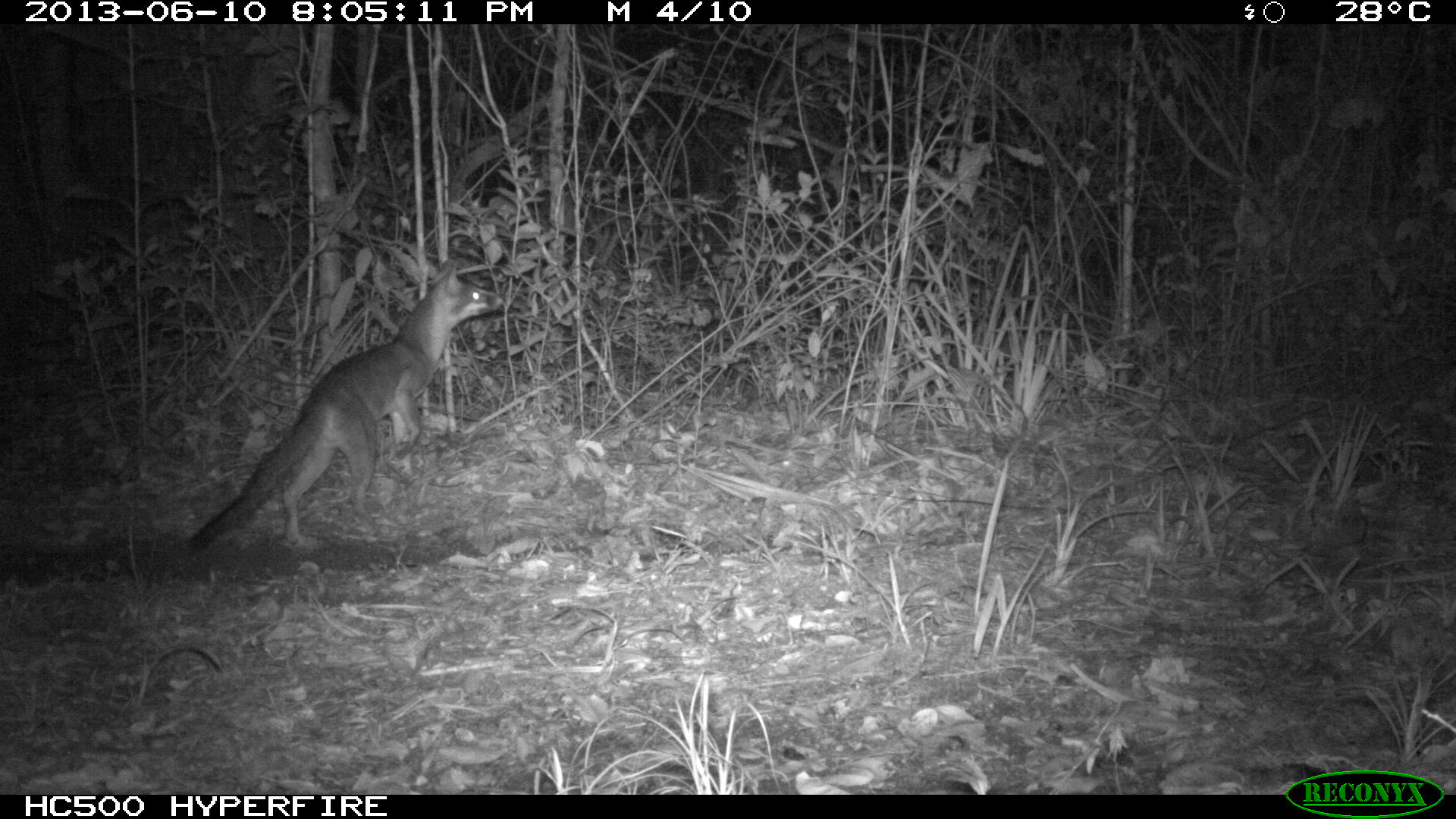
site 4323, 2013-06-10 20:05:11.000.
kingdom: Animalia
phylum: Chordata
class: Mammalia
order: Carnivora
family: Canidae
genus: Urocyon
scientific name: Urocyon cinereoargenteus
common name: gray fox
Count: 1.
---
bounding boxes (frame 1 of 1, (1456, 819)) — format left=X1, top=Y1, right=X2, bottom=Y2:
urocyon cinereoargenteus: left=182, top=260, right=502, bottom=558